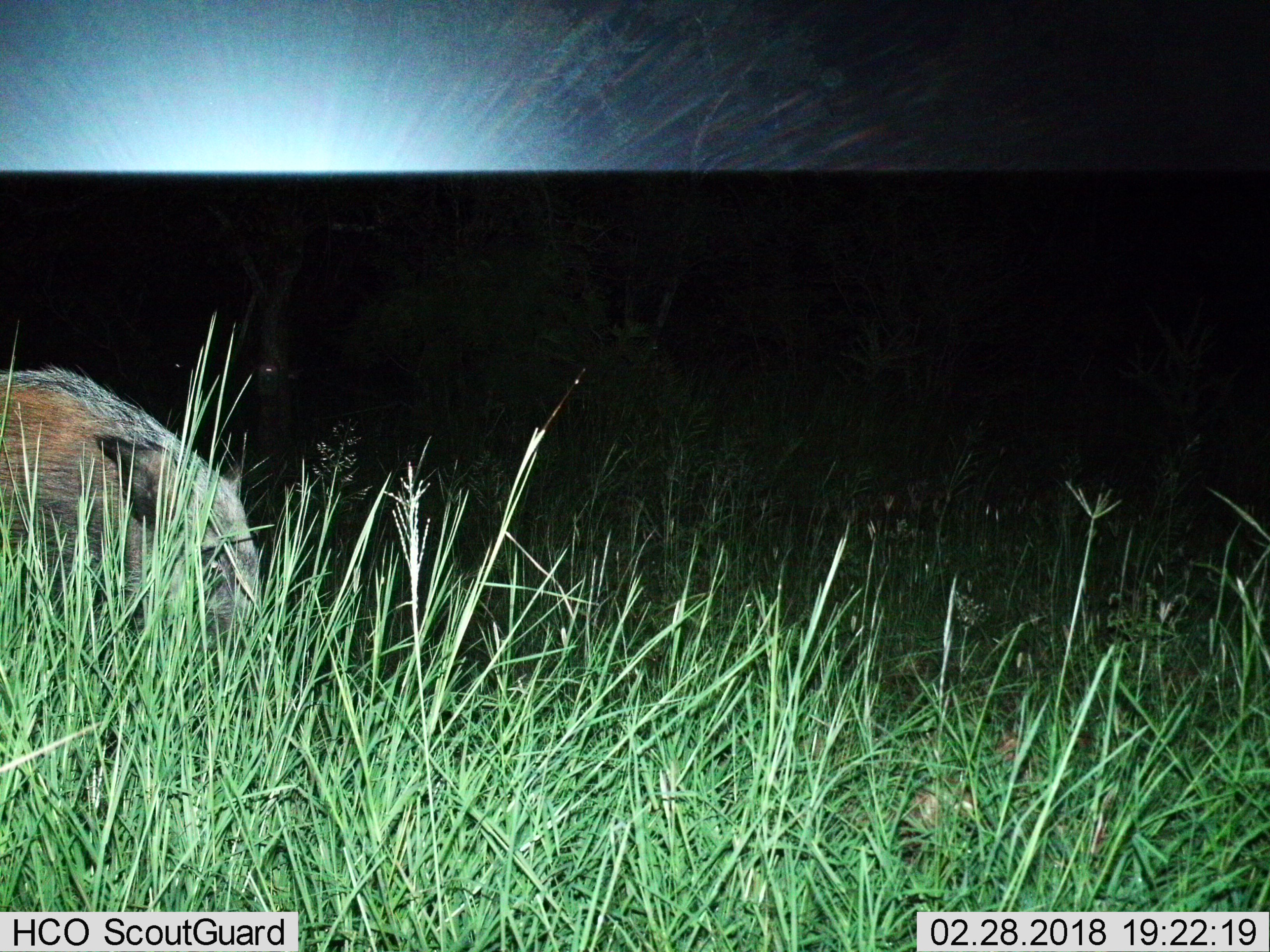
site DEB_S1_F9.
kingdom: Animalia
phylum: Chordata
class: Mammalia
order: Artiodactyla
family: Suidae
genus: Potamochoerus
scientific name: Potamochoerus larvatus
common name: bushpig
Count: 1.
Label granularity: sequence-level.